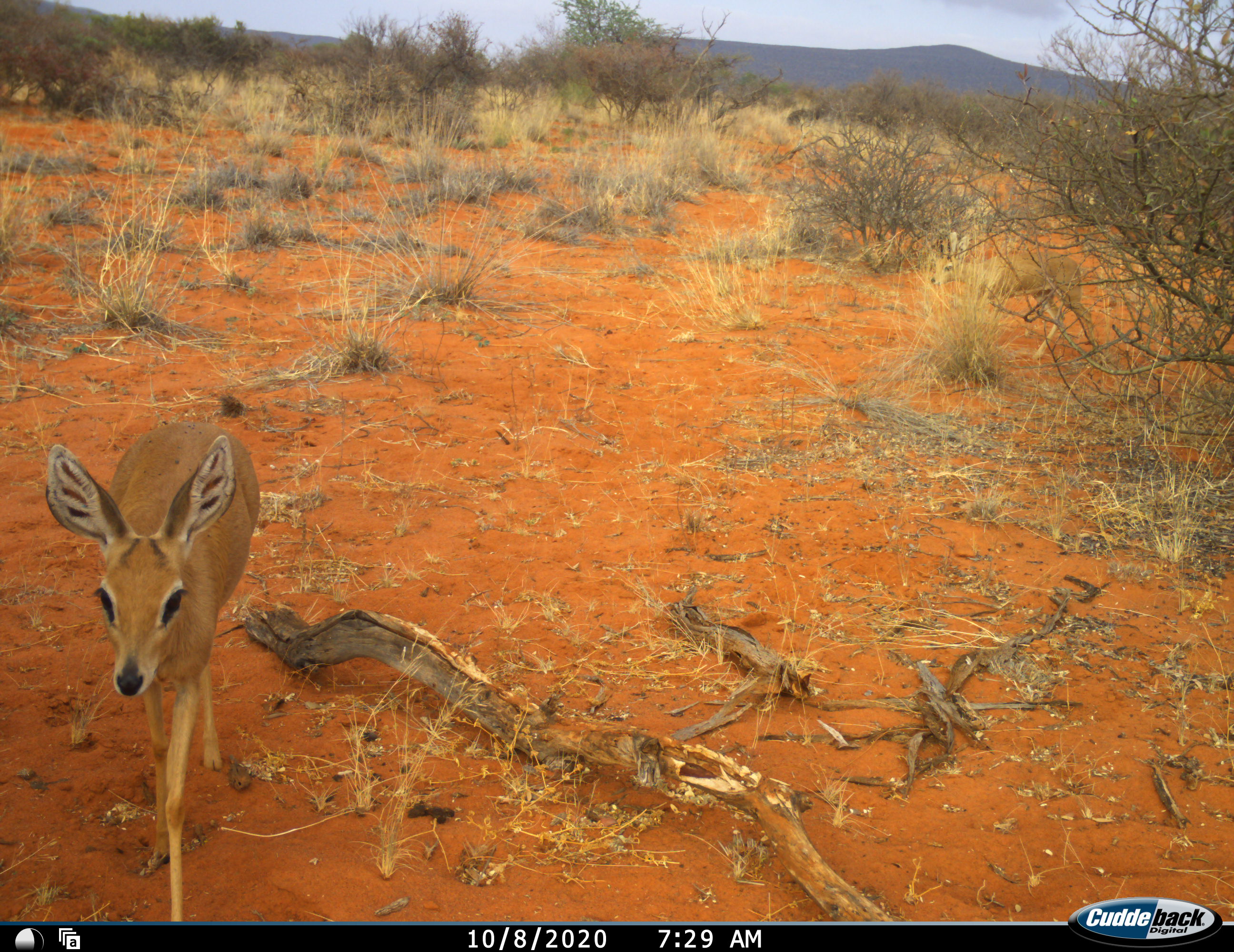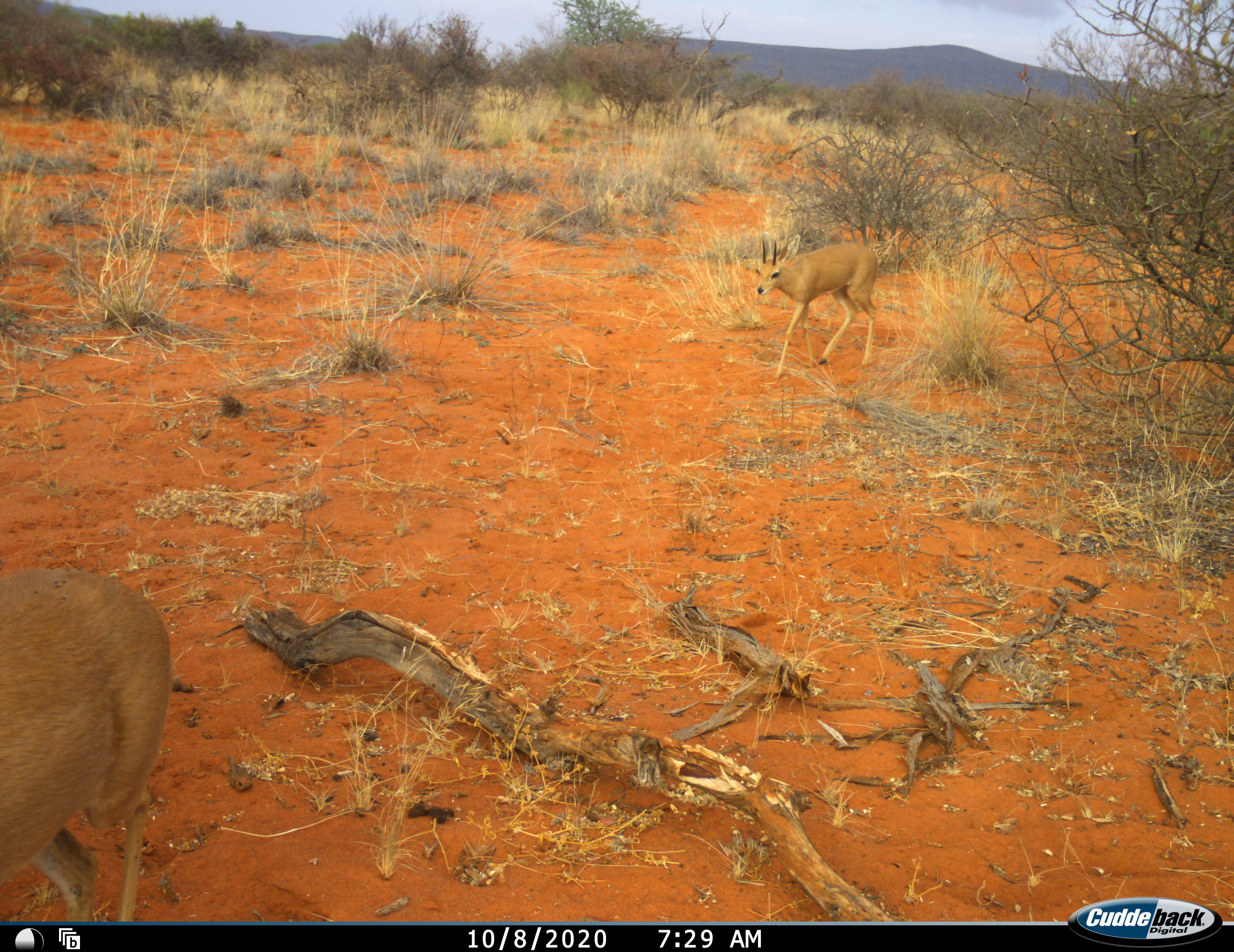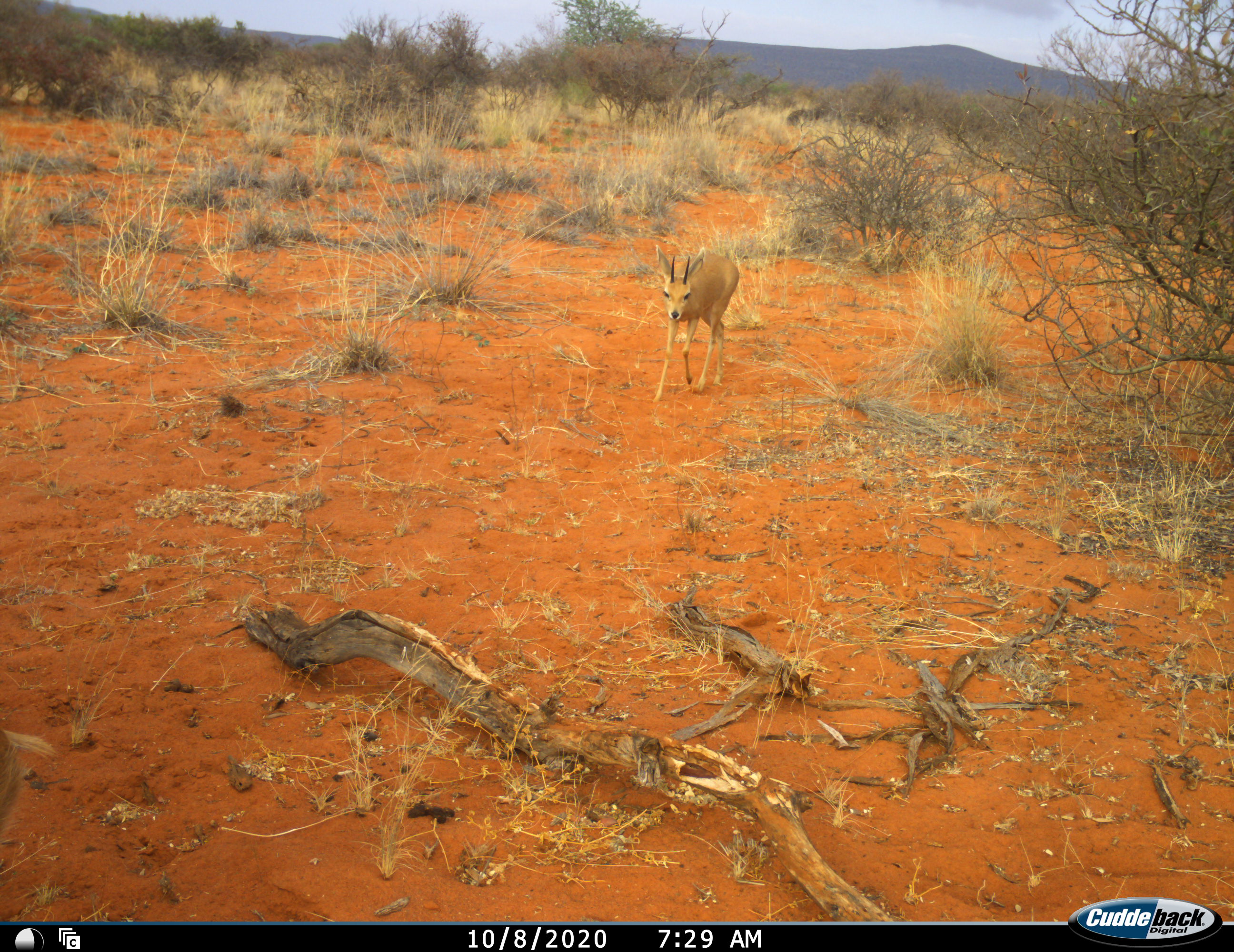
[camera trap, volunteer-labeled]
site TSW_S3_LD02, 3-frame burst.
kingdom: Animalia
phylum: Chordata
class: Mammalia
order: Artiodactyla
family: Bovidae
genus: Raphicerus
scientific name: Raphicerus campestris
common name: steenbok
Steenbok (Raphicerus campestris), count 2. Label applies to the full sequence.